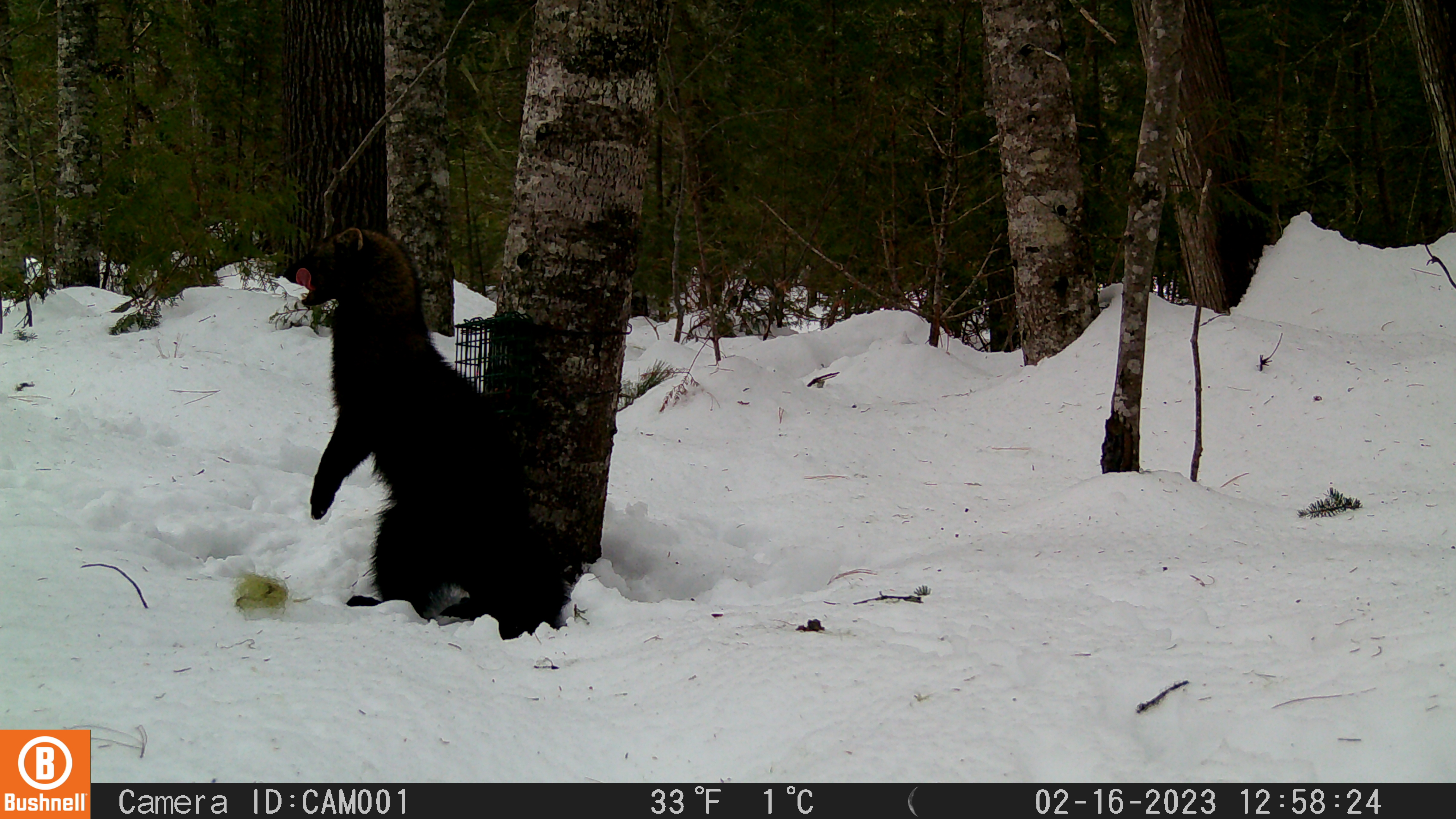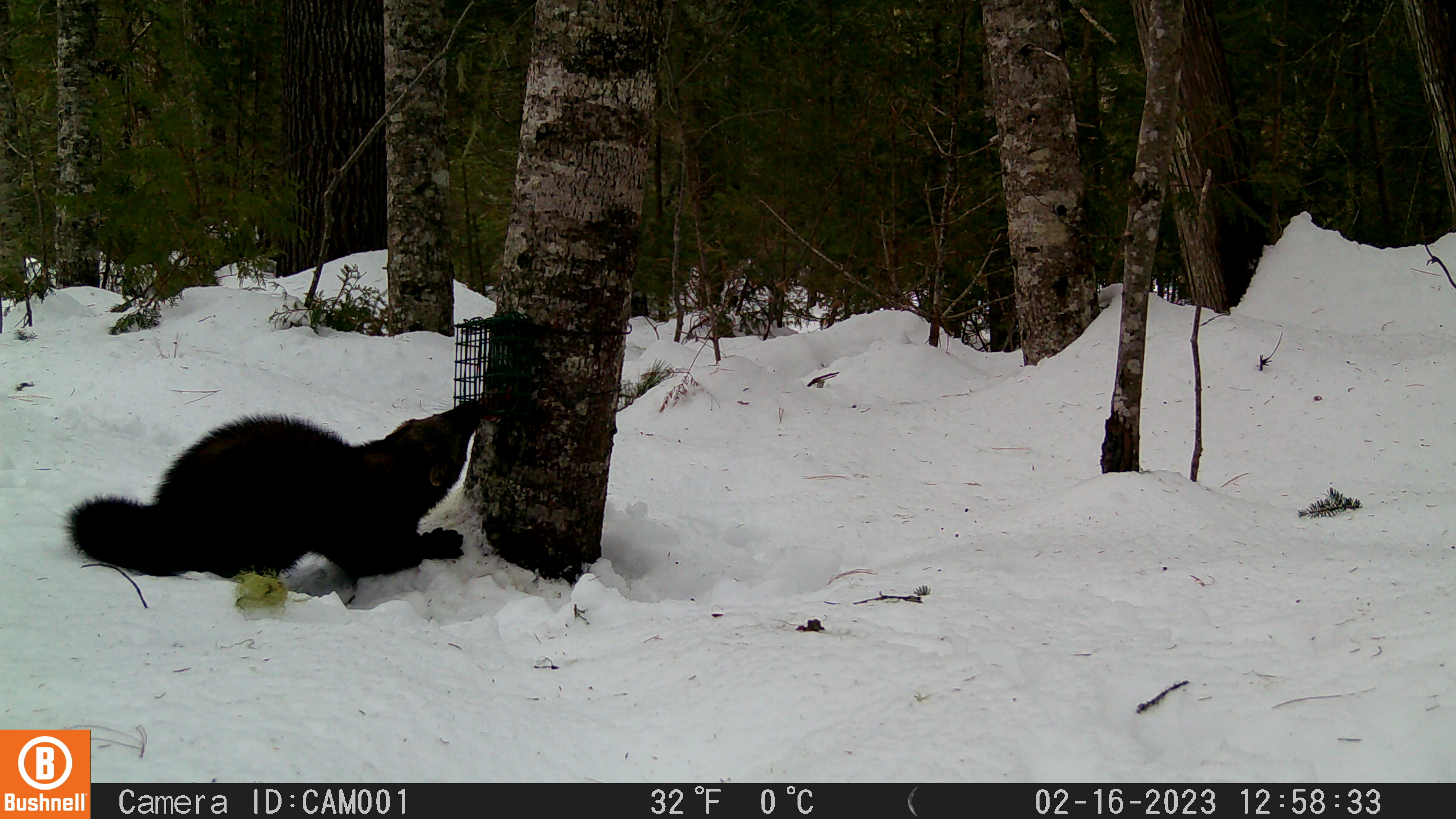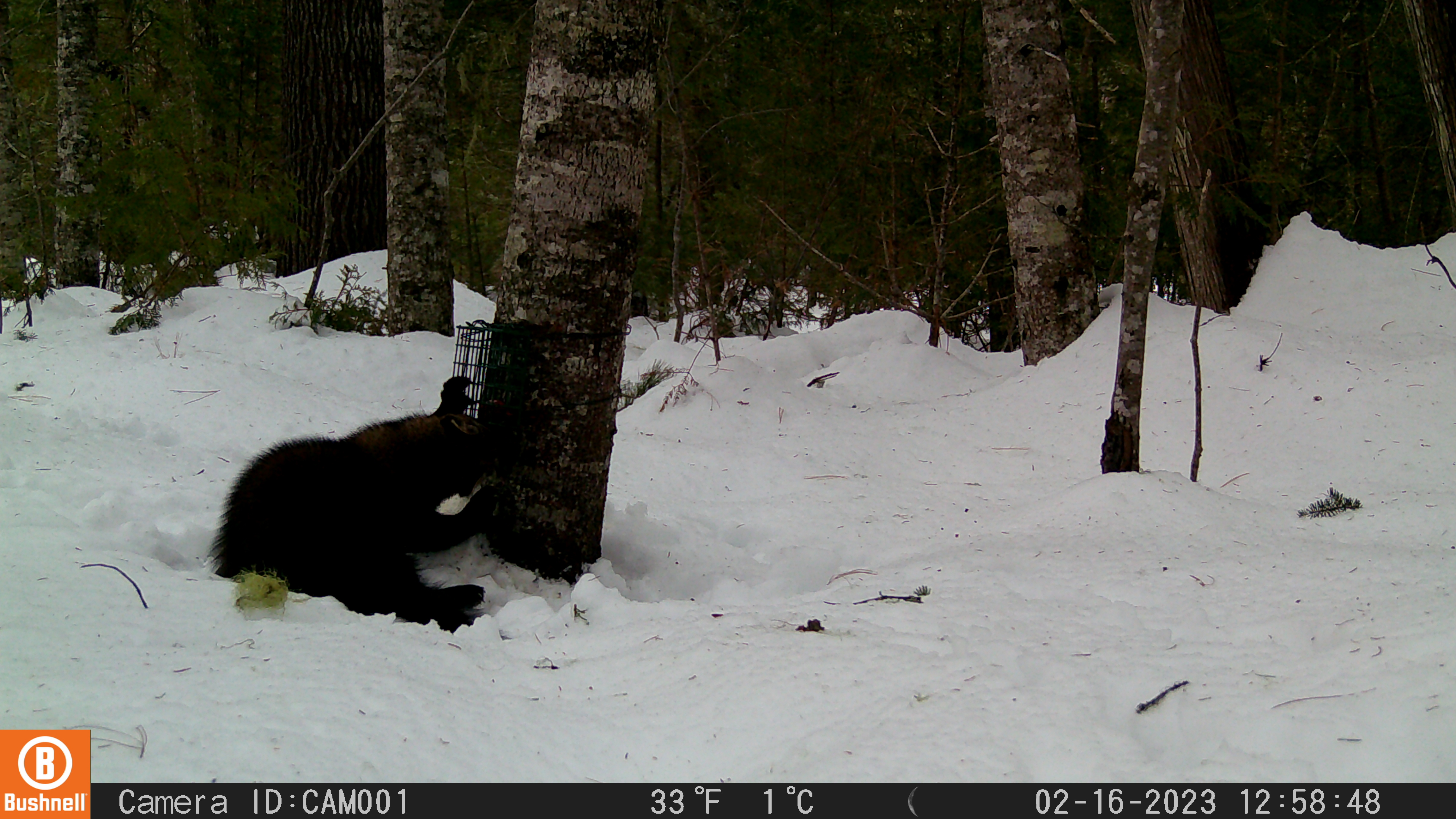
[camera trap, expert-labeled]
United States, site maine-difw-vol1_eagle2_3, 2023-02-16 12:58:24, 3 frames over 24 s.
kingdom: Animalia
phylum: Chordata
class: Mammalia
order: Carnivora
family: Mustelidae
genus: Pekania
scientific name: Pekania pennanti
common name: fisher